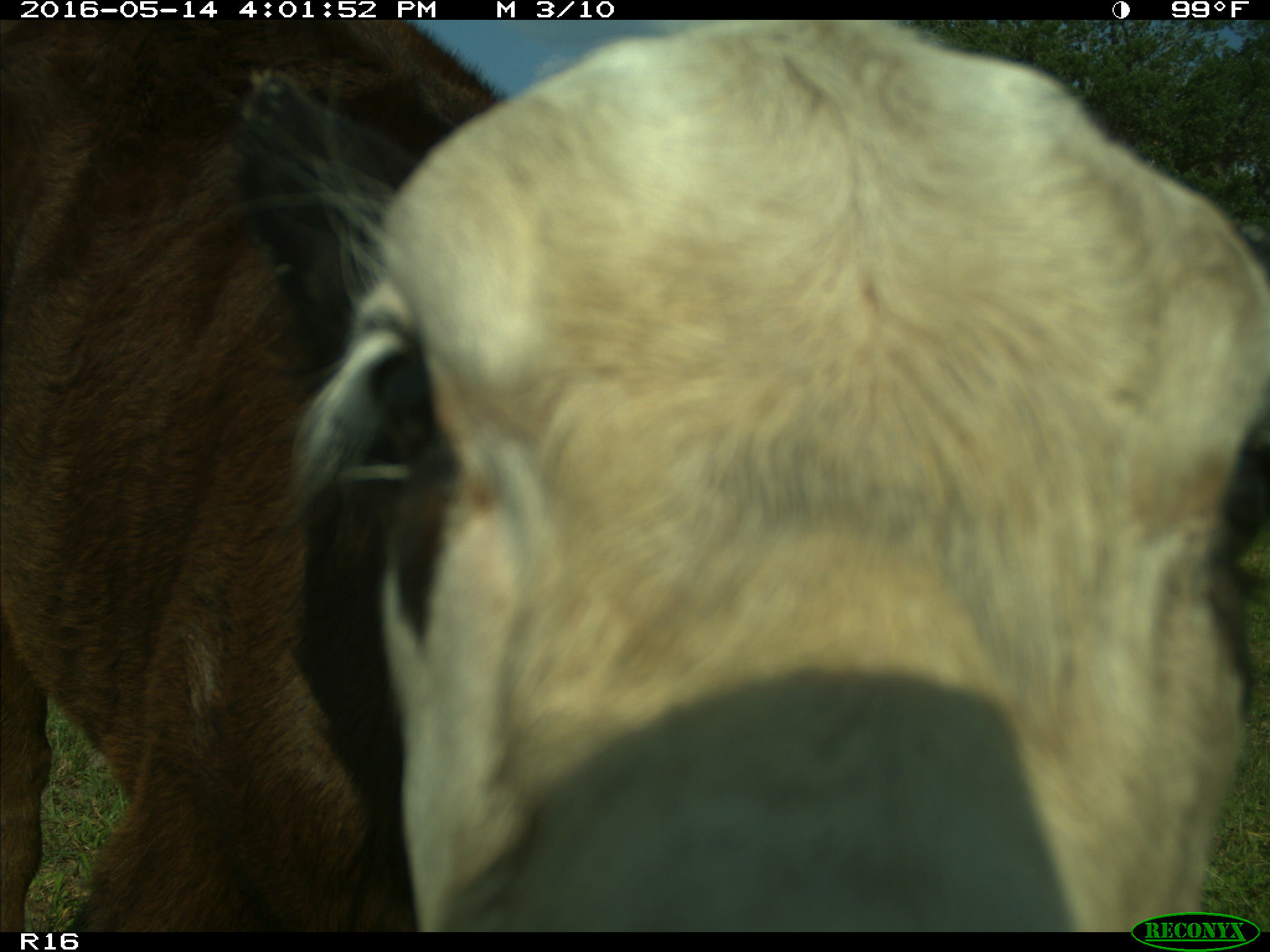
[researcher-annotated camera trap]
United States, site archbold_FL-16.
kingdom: Animalia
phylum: Chordata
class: Mammalia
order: Artiodactyla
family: Bovidae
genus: Bos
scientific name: Bos taurus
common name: domestic cow